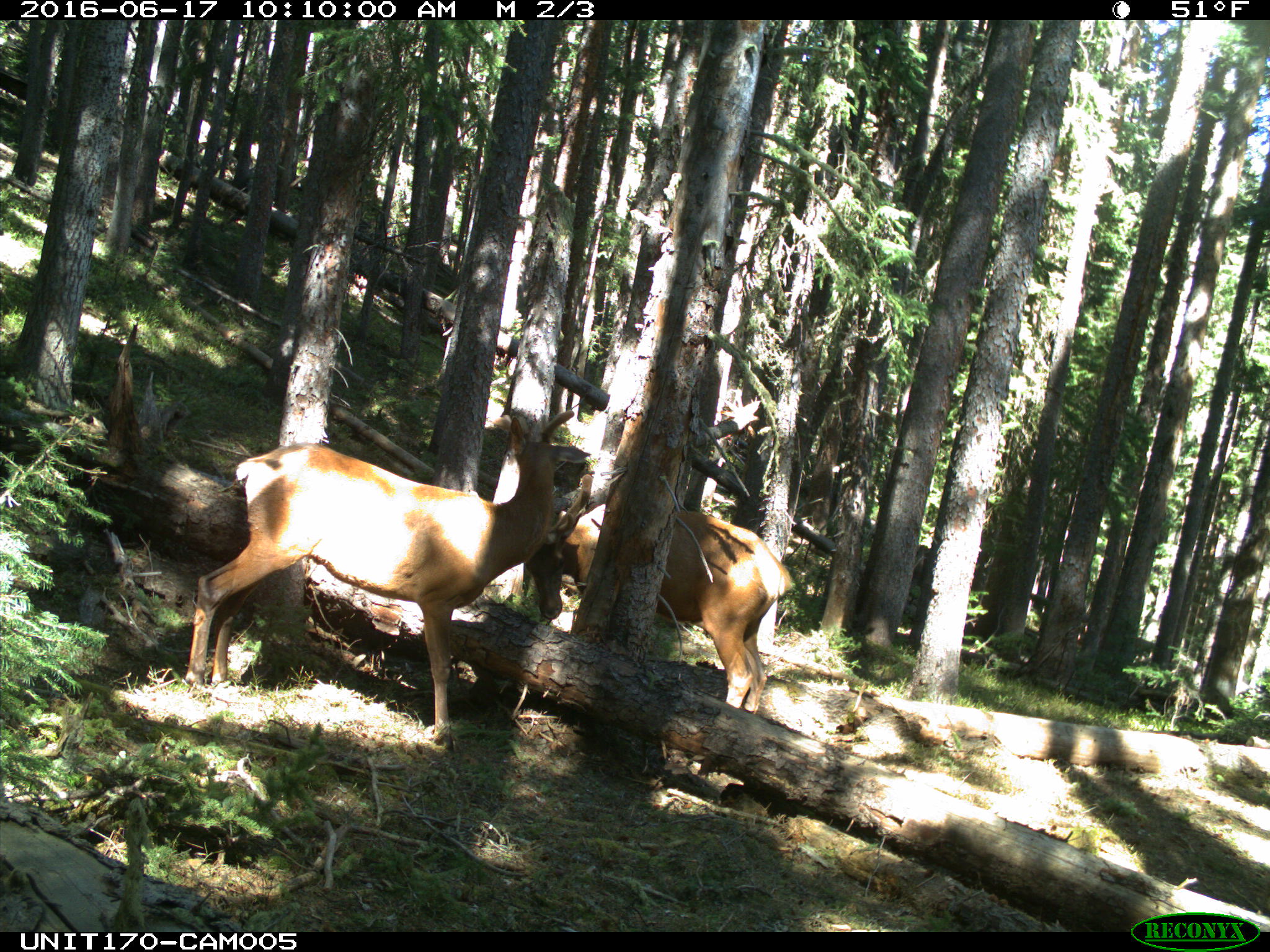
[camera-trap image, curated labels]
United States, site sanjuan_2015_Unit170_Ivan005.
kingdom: Animalia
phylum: Chordata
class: Mammalia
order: Artiodactyla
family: Cervidae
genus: Cervus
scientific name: Cervus elaphus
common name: red deer